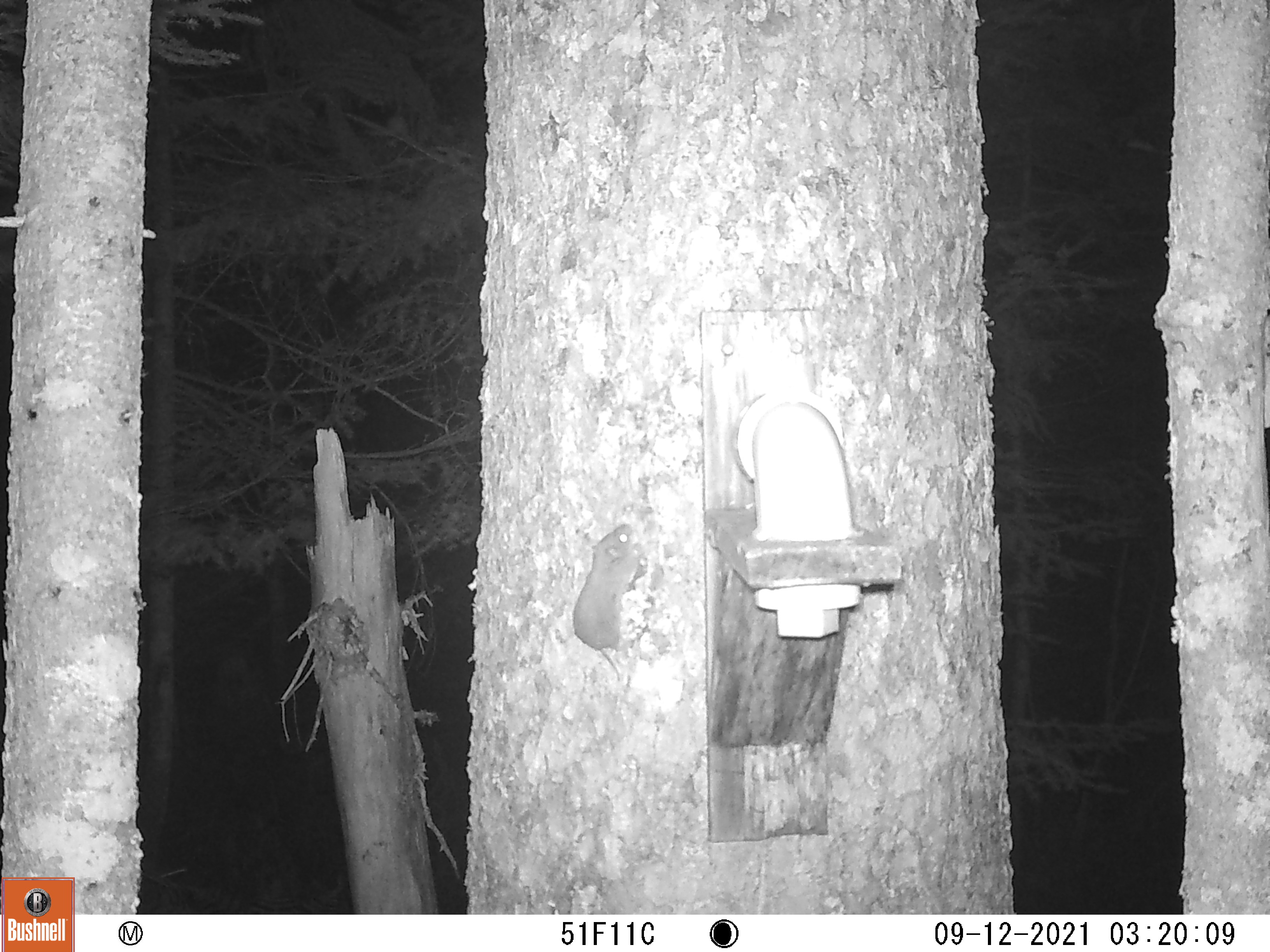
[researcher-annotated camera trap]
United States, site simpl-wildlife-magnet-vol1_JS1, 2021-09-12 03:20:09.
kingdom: Animalia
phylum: Chordata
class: Mammalia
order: Rodentia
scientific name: Rodentia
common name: mouse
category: mouse sp.